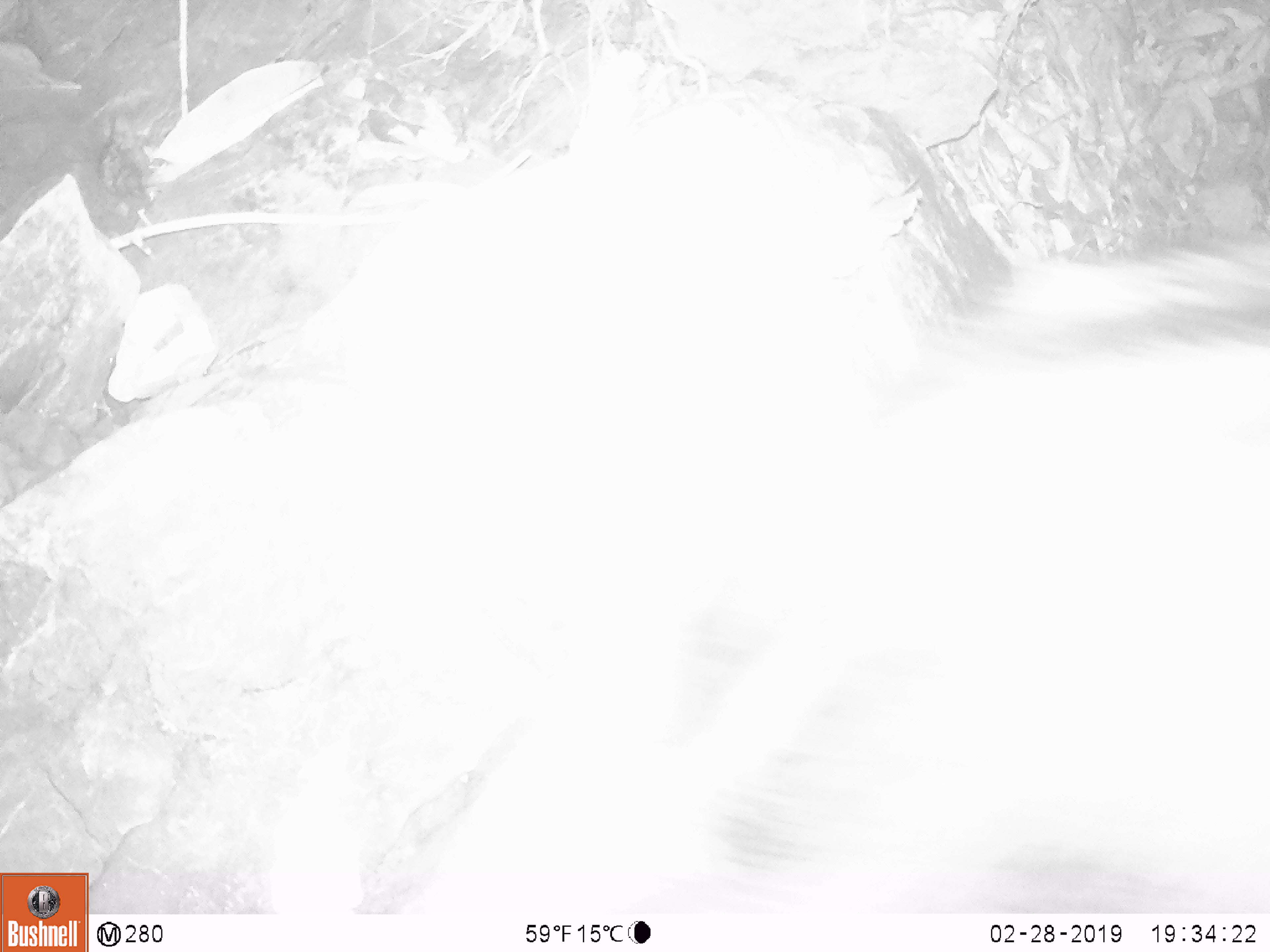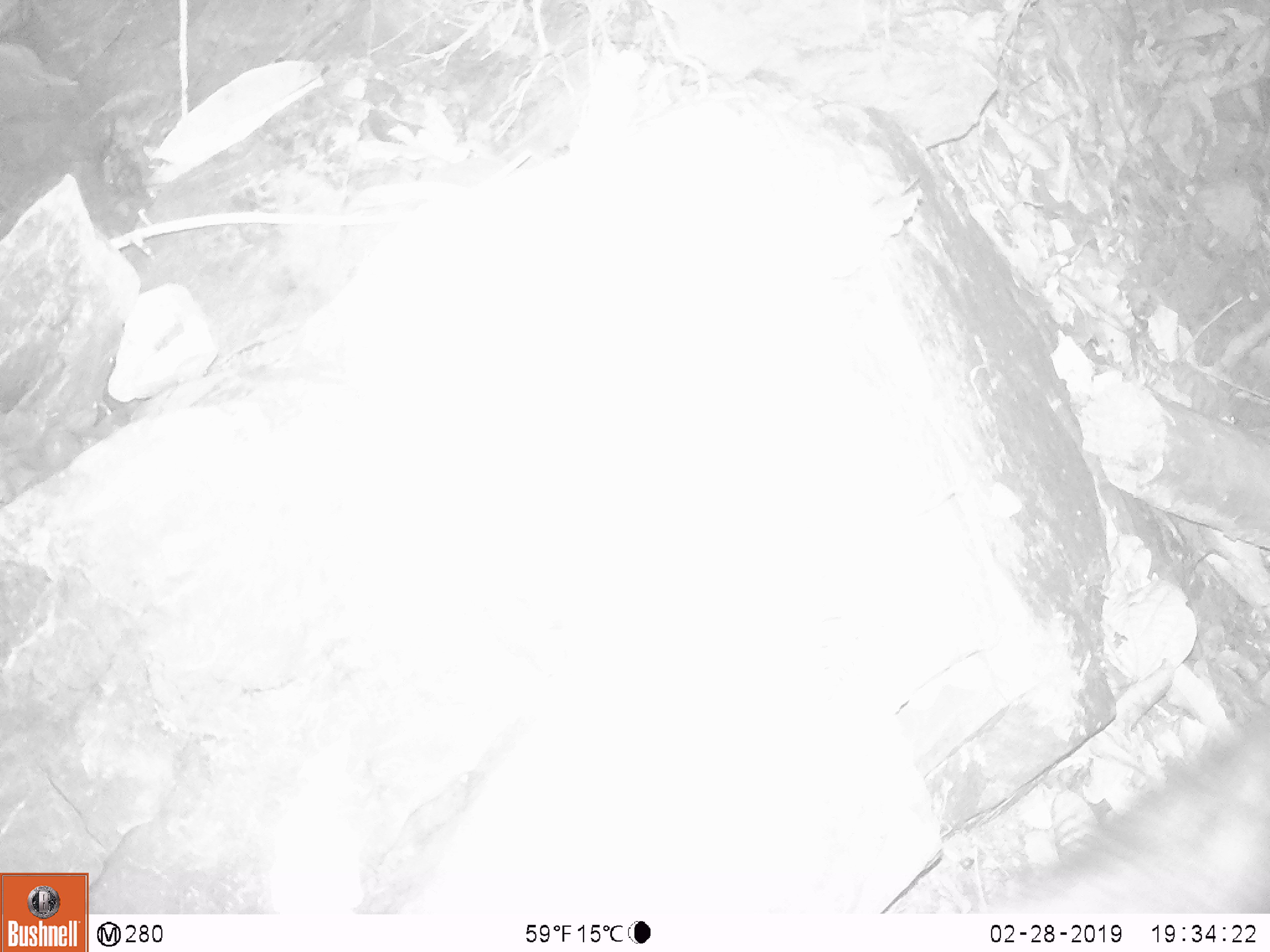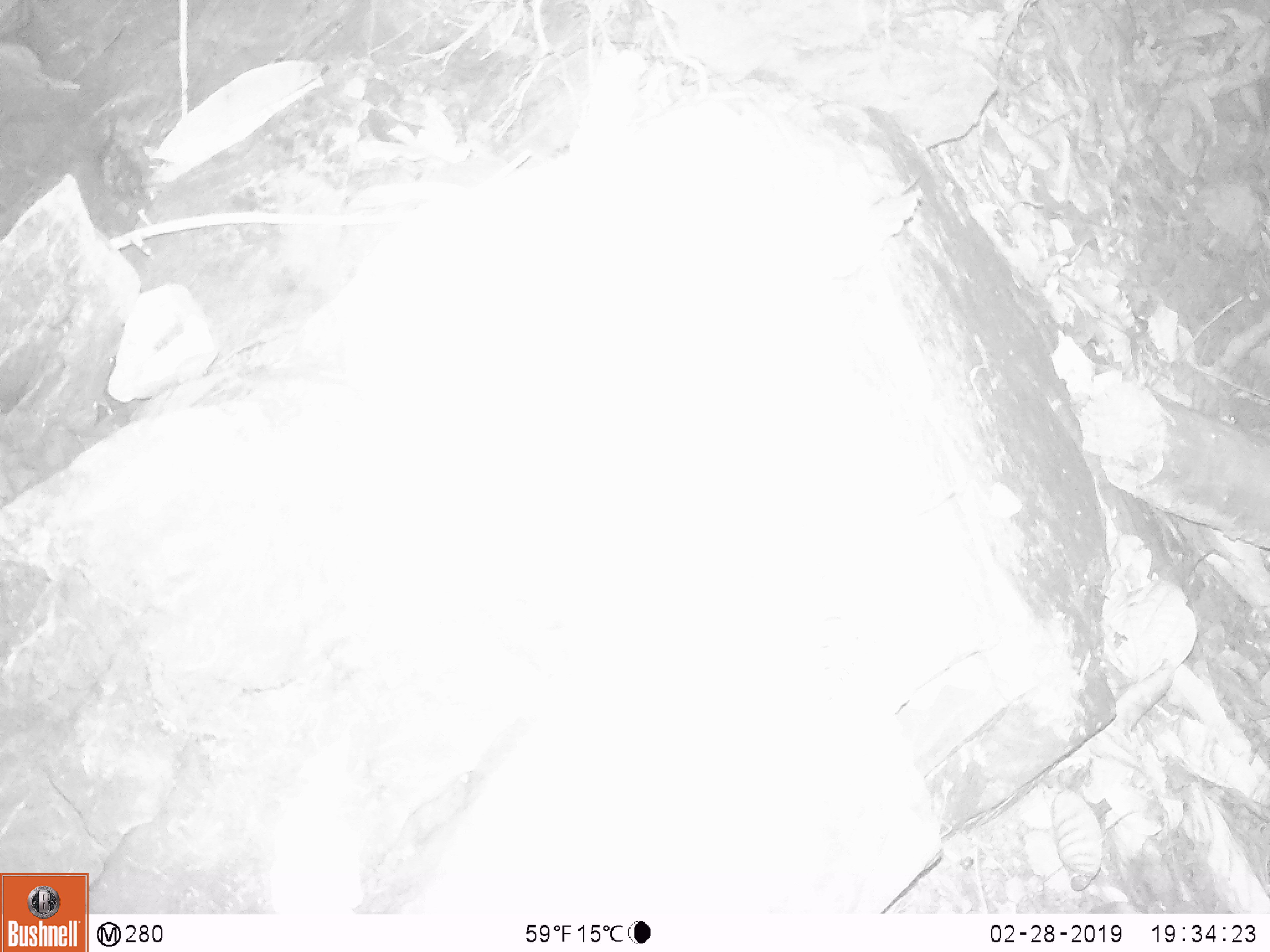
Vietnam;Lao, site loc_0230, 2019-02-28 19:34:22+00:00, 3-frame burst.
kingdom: Animalia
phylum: Chordata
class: Mammalia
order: Artiodactyla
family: Bovidae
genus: Capricornis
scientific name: Capricornis sumatraensis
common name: chinese serow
Chinese serow (Capricornis sumatraensis). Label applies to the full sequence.